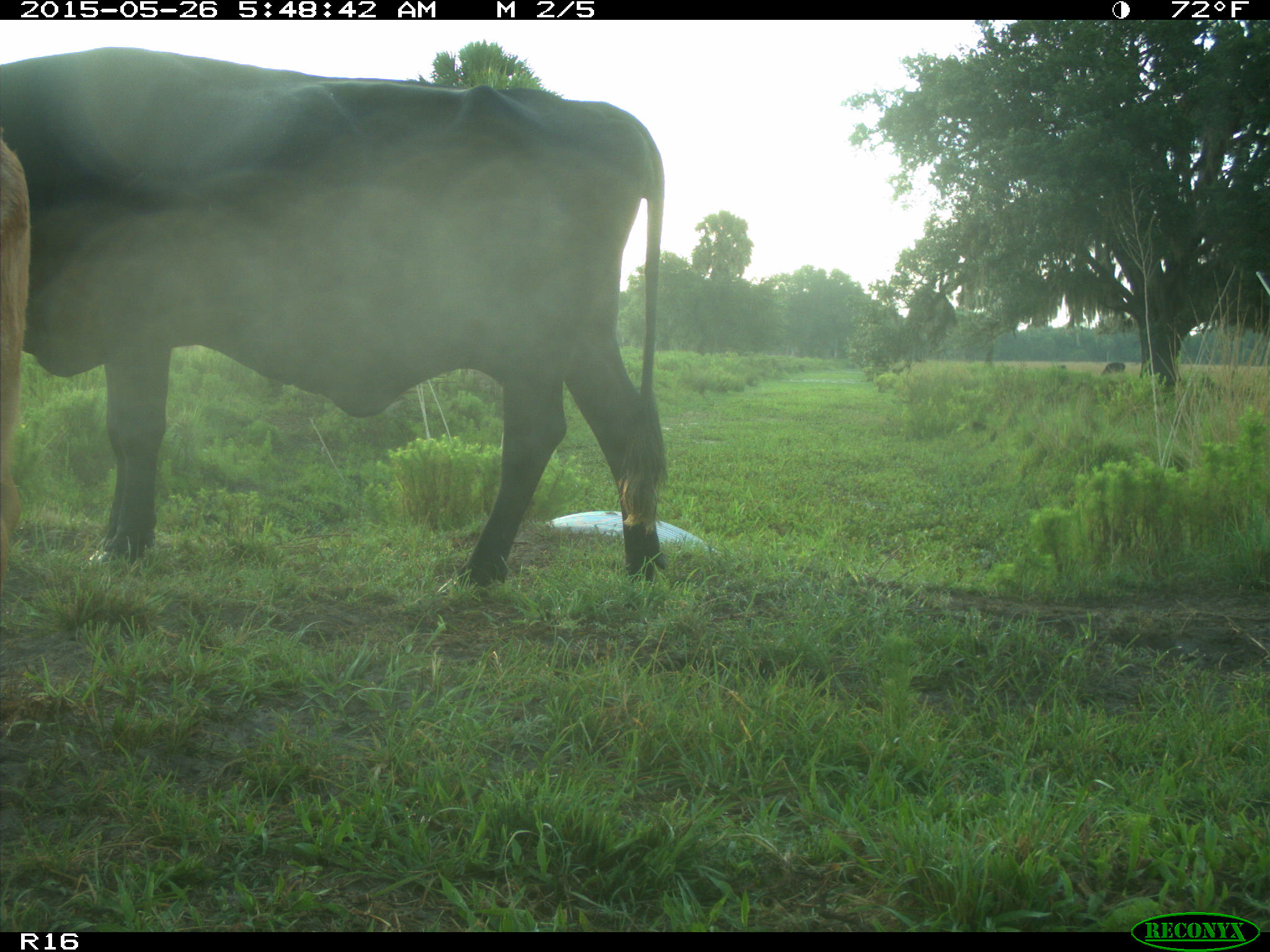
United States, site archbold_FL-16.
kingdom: Animalia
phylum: Chordata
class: Mammalia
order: Artiodactyla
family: Bovidae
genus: Bos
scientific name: Bos taurus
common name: domestic cow